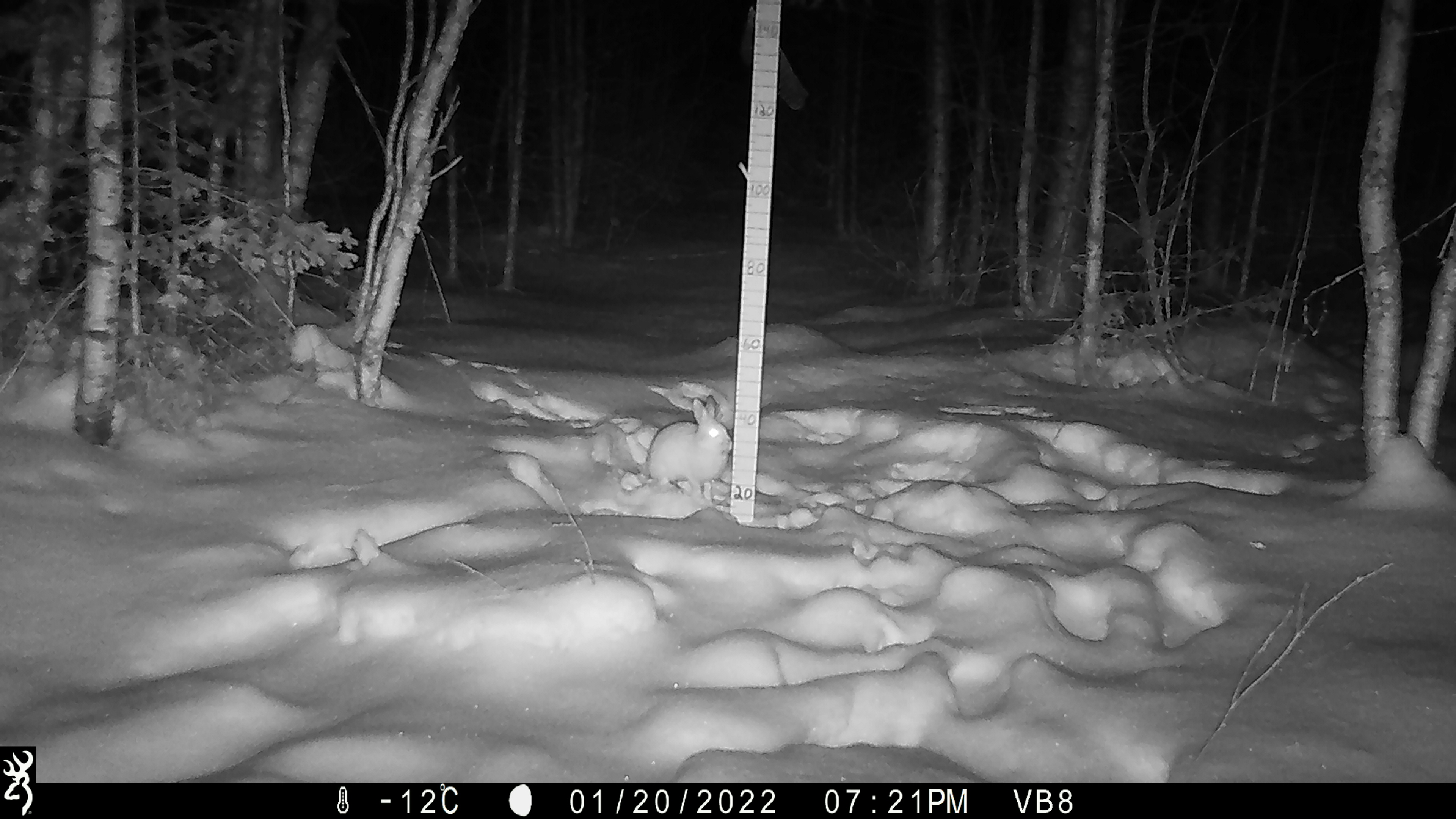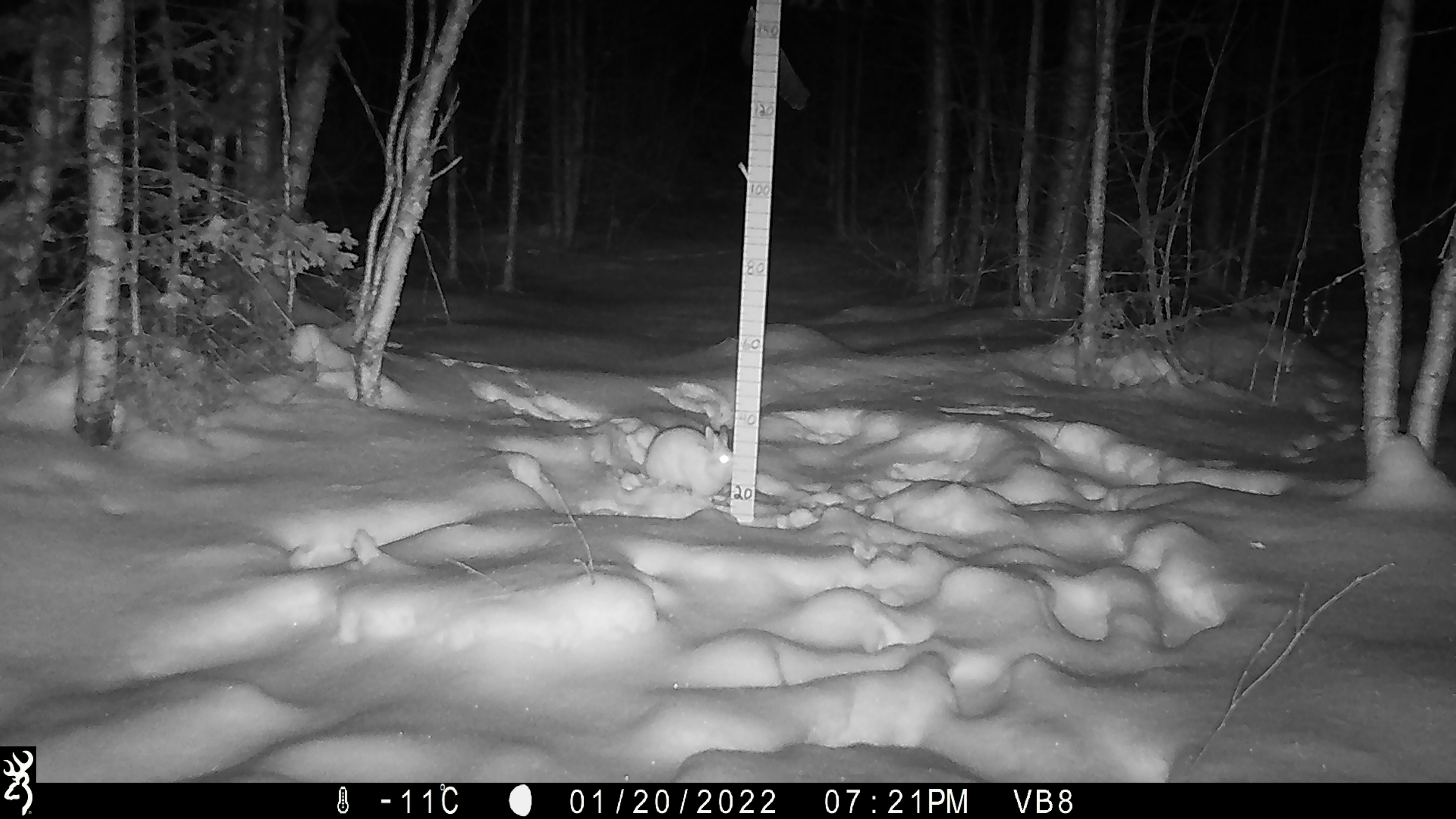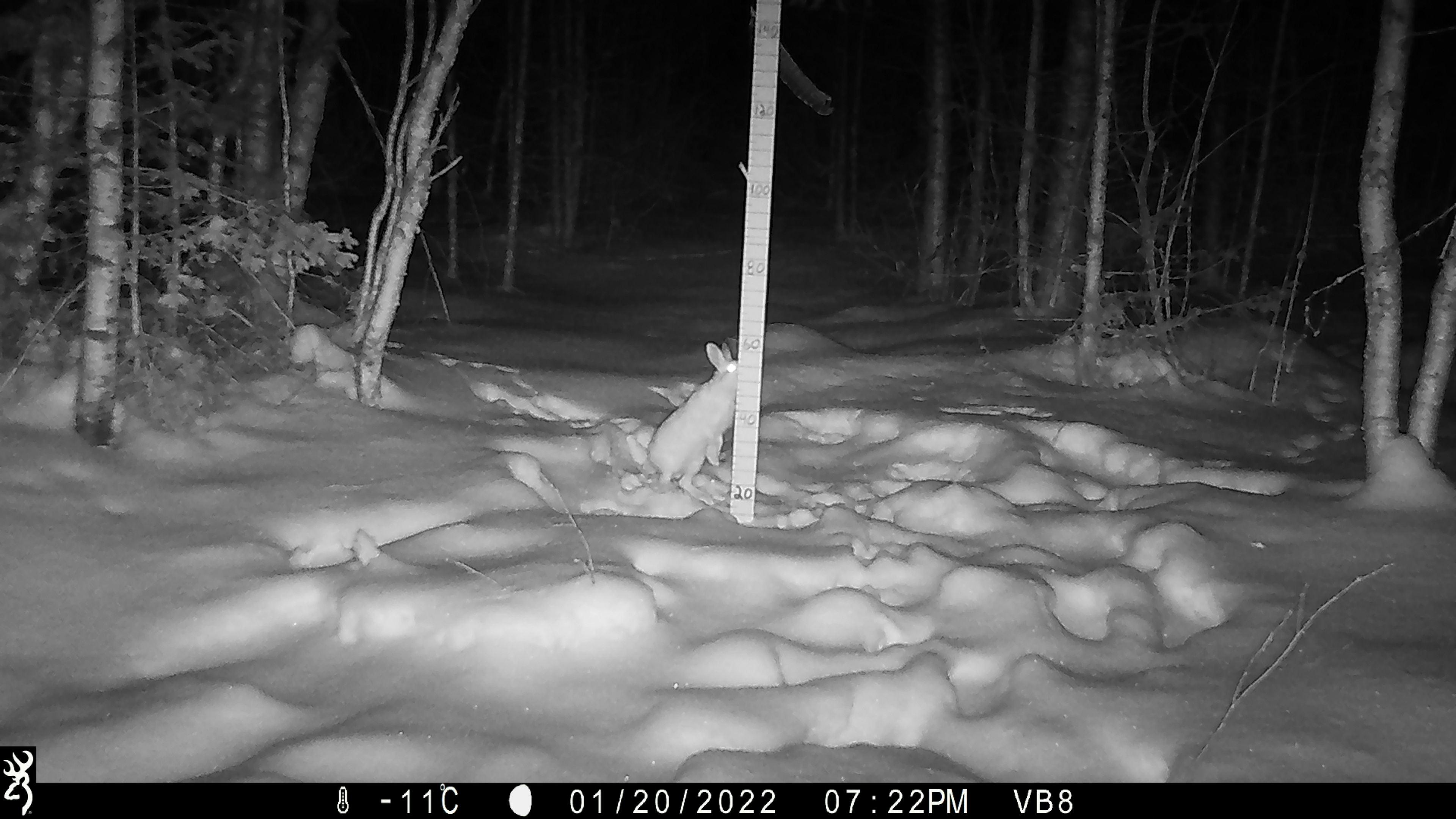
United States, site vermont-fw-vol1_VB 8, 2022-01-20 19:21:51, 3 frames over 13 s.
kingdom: Animalia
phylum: Chordata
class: Mammalia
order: Lagomorpha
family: Leporidae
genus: Lepus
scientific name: Lepus americanus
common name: snowshoe hare